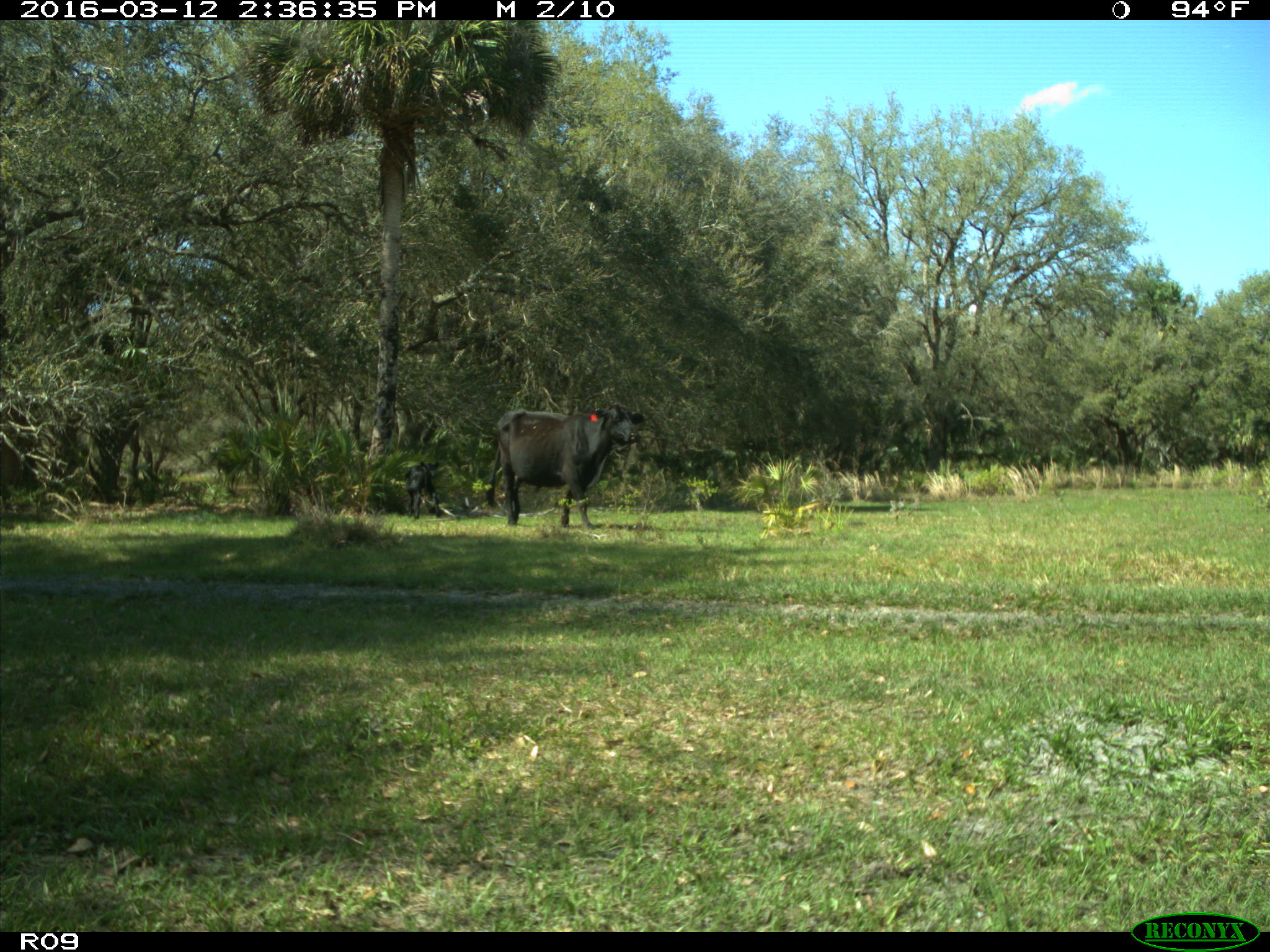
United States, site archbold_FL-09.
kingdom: Animalia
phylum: Chordata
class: Mammalia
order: Artiodactyla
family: Bovidae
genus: Bos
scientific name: Bos taurus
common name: domestic cow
Bos taurus (domestic cow).